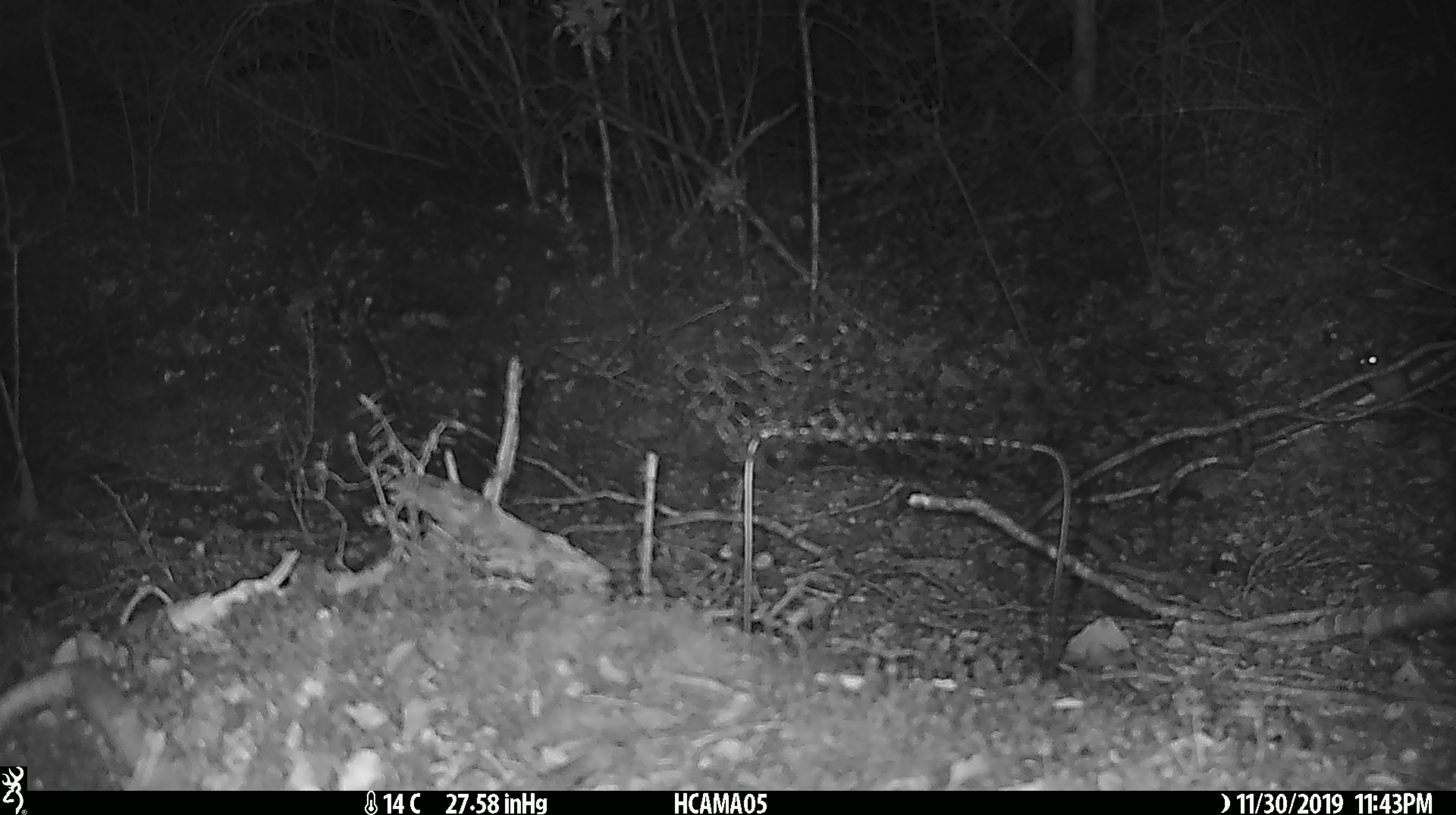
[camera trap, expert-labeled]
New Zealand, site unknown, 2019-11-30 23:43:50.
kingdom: Animalia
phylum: Chordata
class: Mammalia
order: Rodentia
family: Muridae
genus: Mus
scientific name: Mus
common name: mouse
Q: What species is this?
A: Mouse (Mus).